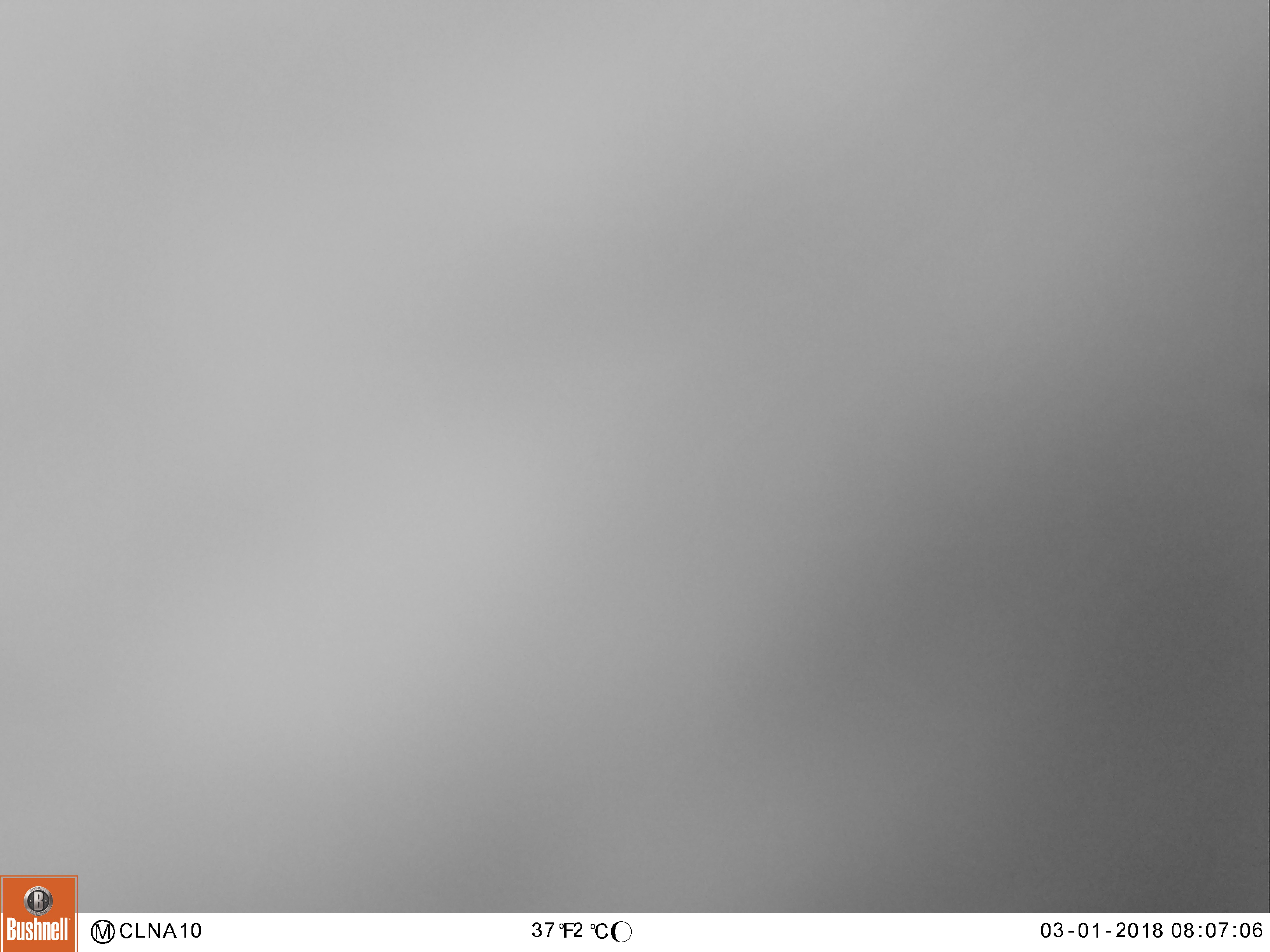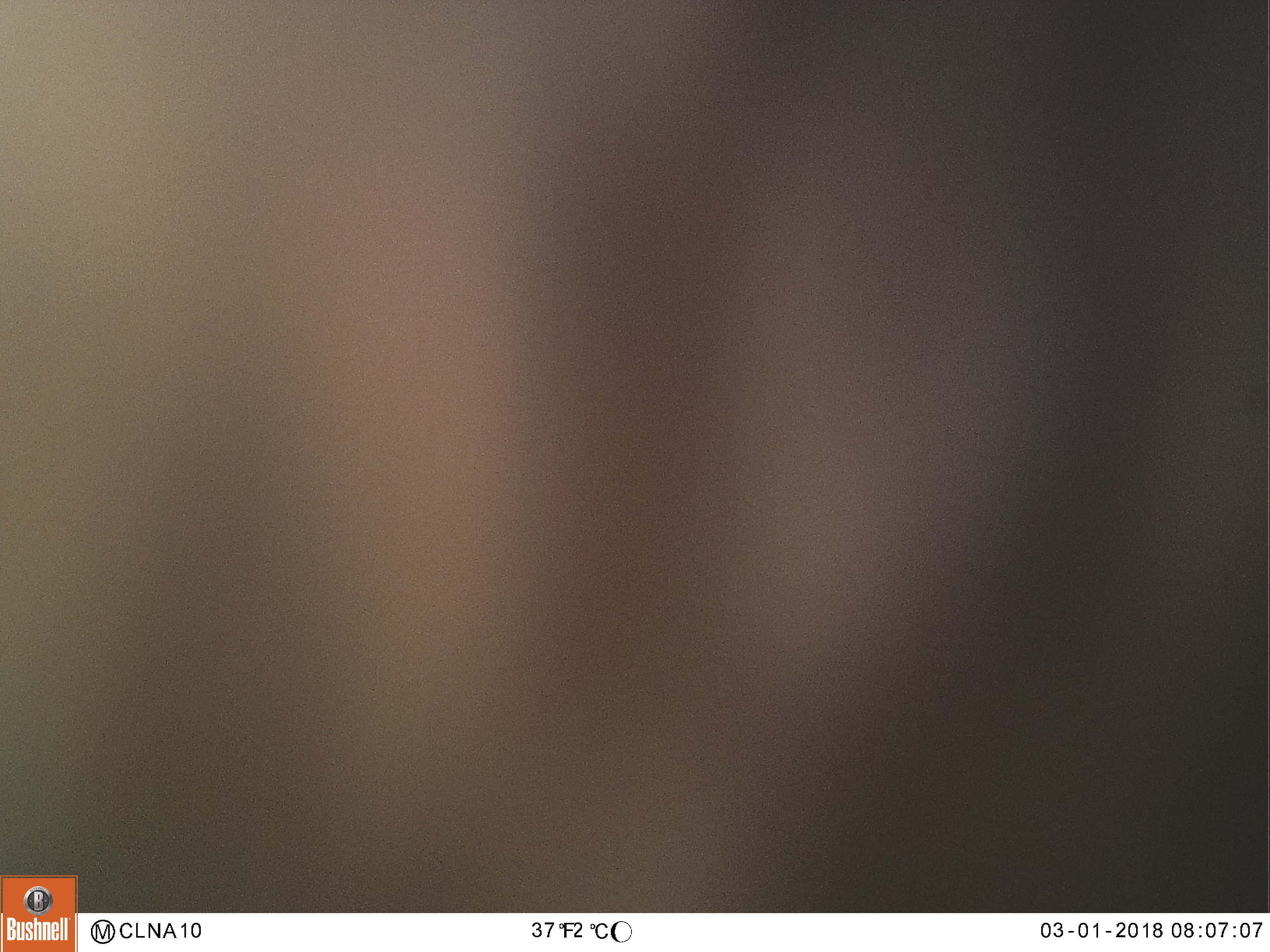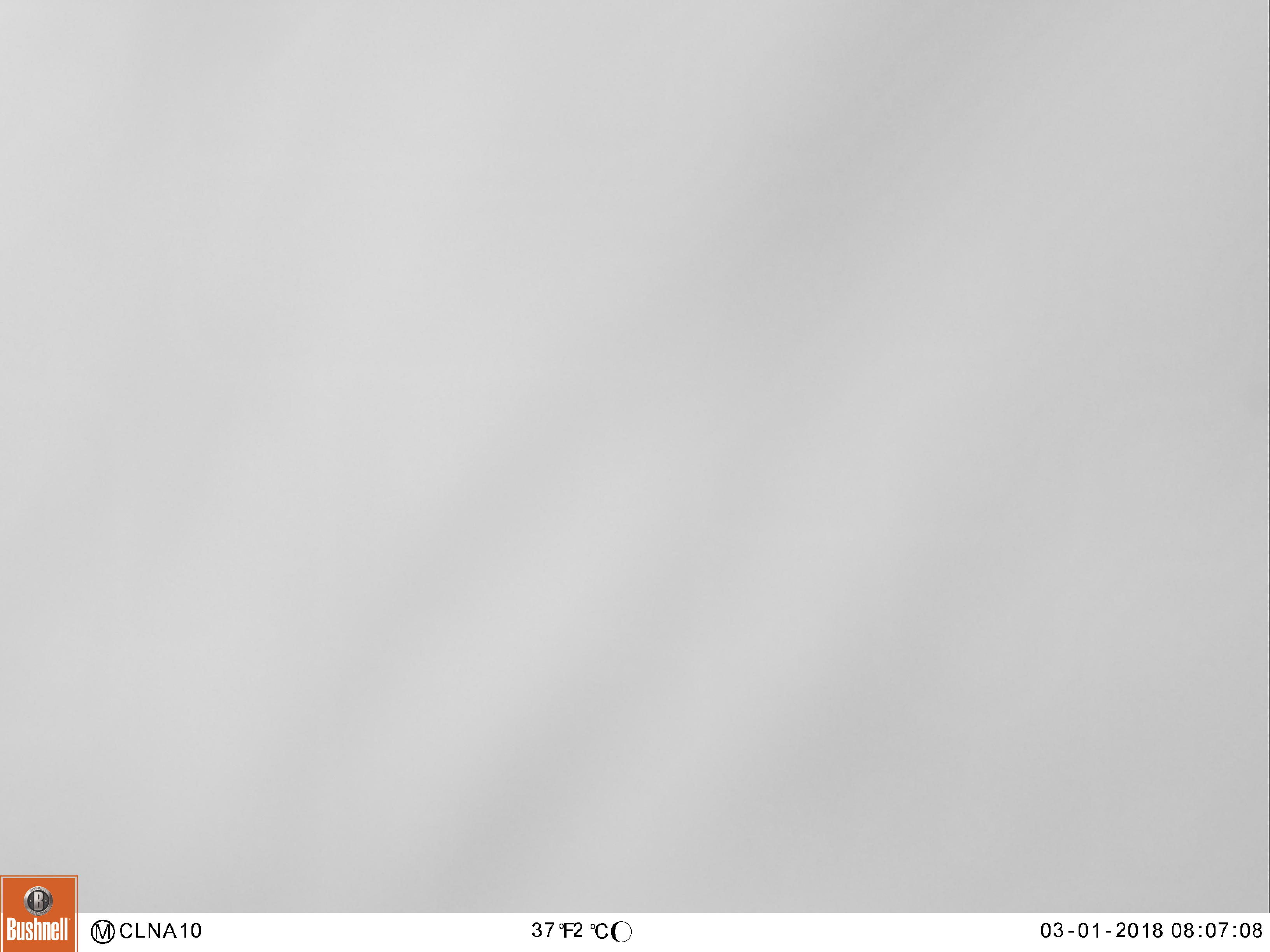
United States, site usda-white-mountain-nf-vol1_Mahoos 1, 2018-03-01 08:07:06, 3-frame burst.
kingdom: Animalia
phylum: Chordata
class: Mammalia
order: Artiodactyla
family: Cervidae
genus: Alces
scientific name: Alces alces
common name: moose